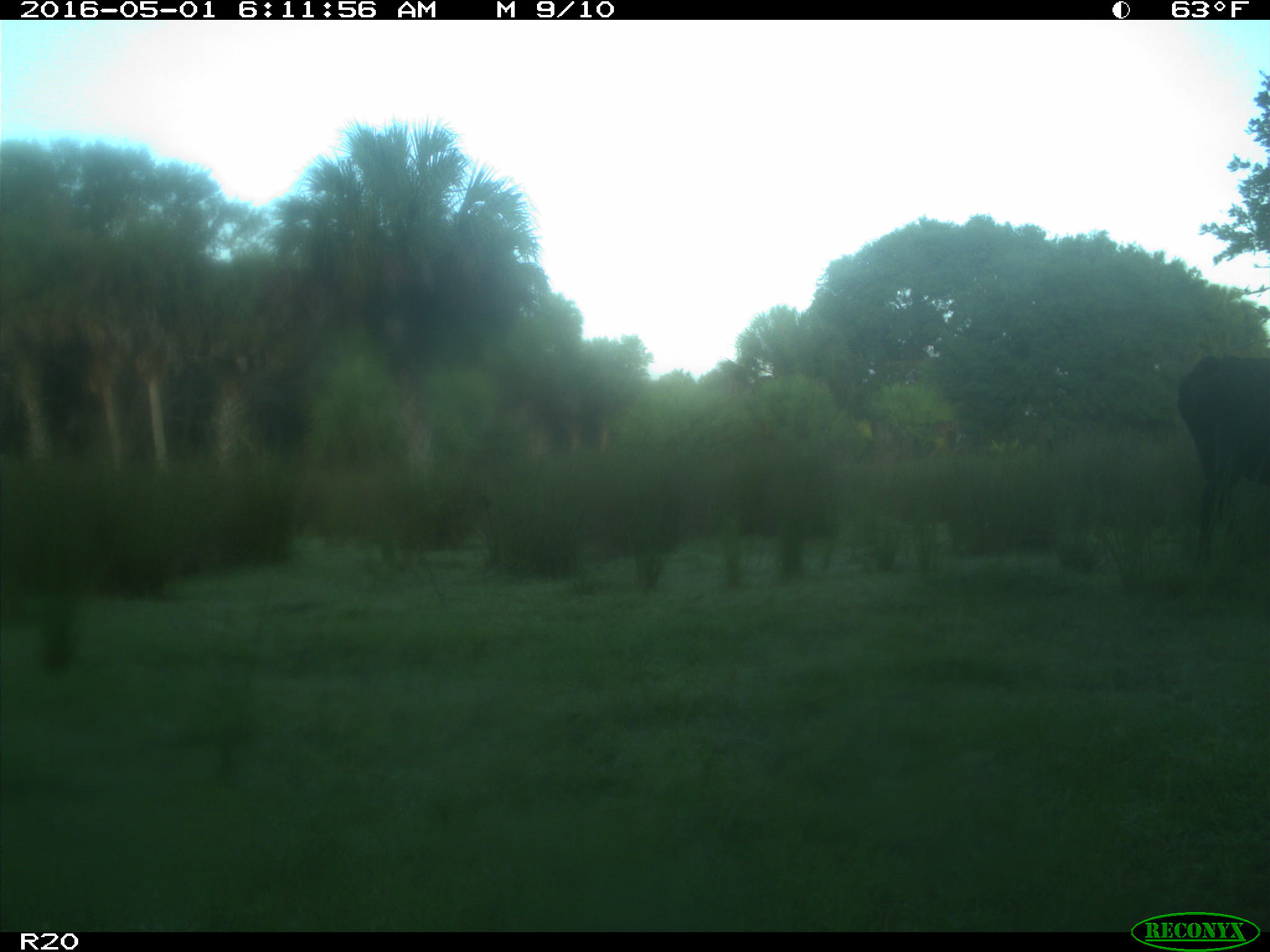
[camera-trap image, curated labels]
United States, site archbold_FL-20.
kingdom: Animalia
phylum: Chordata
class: Mammalia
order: Artiodactyla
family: Bovidae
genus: Bos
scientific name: Bos taurus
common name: domestic cow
Bos taurus (domestic cow).